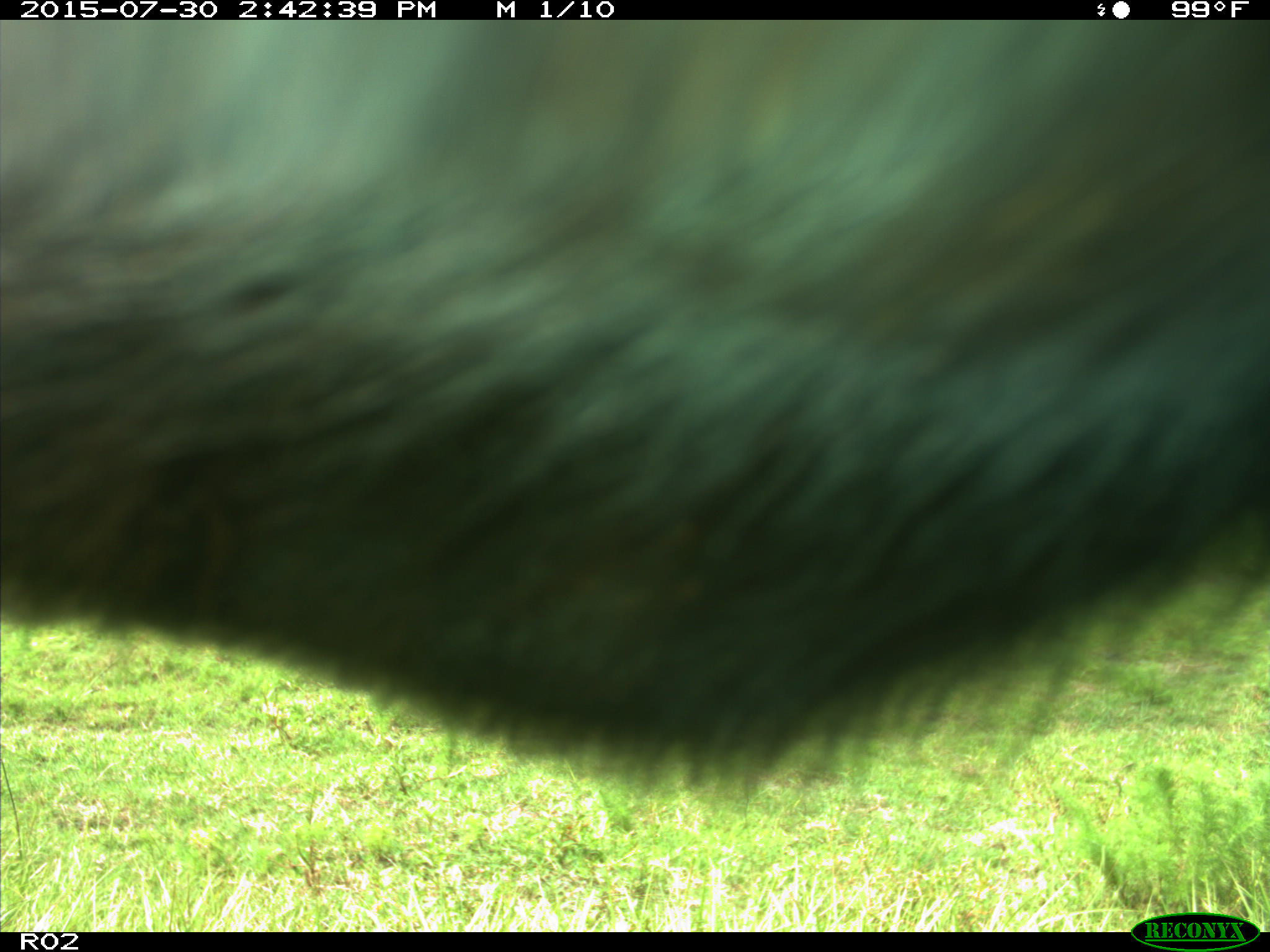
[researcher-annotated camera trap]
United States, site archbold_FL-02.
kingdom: Animalia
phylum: Chordata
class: Mammalia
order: Artiodactyla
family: Bovidae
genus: Bos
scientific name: Bos taurus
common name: domestic cow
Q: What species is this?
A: Bos taurus (domestic cow).